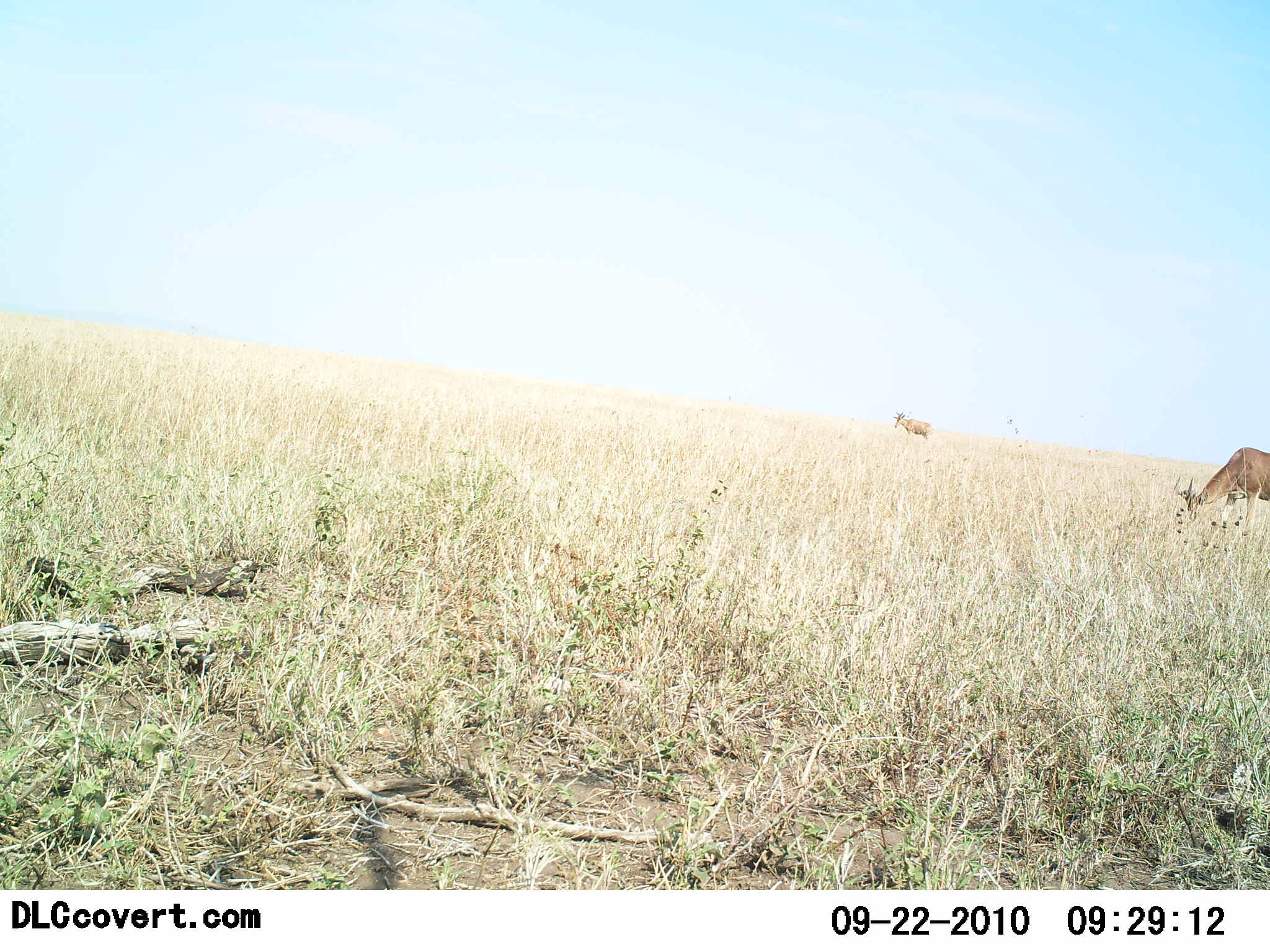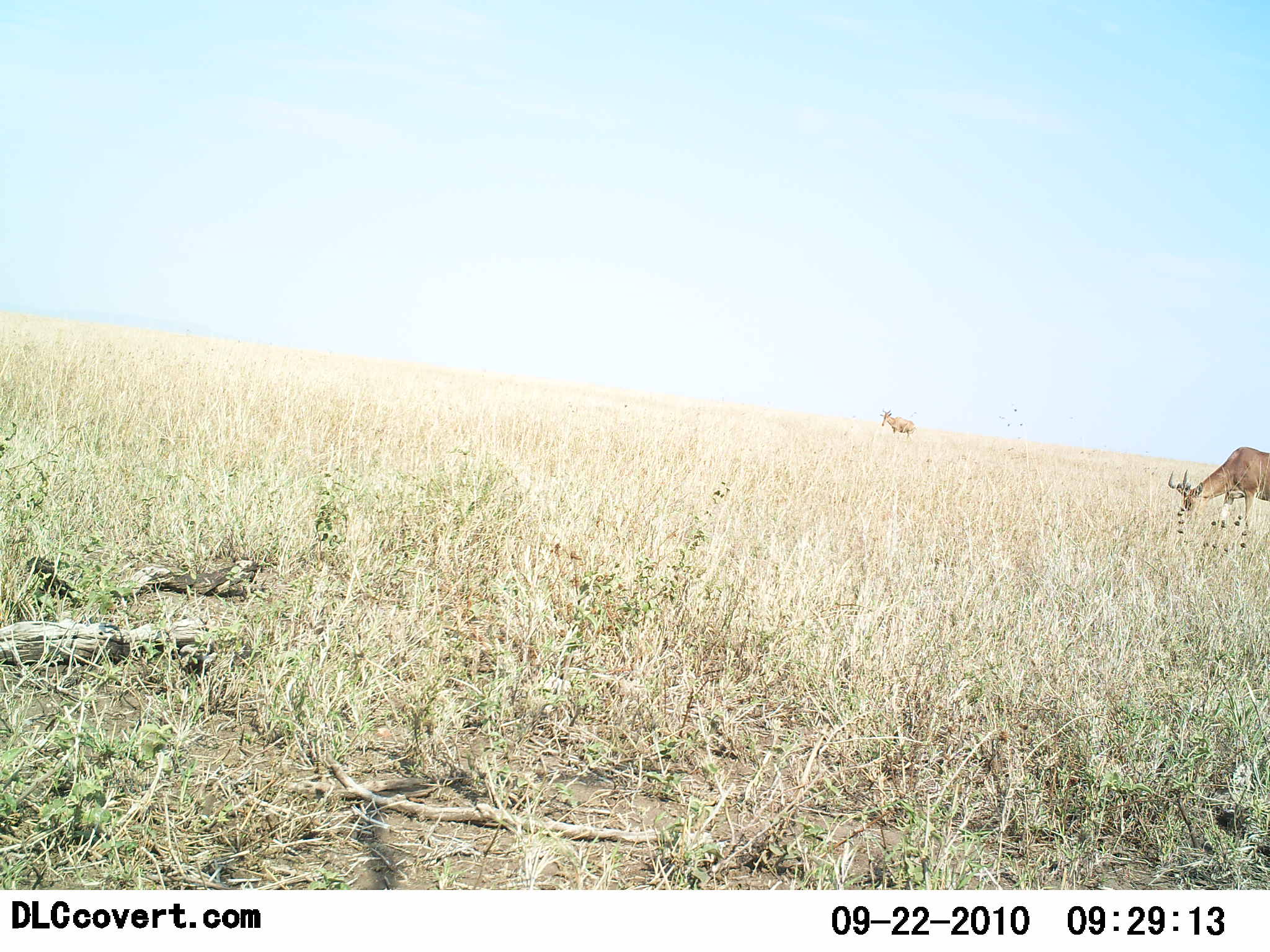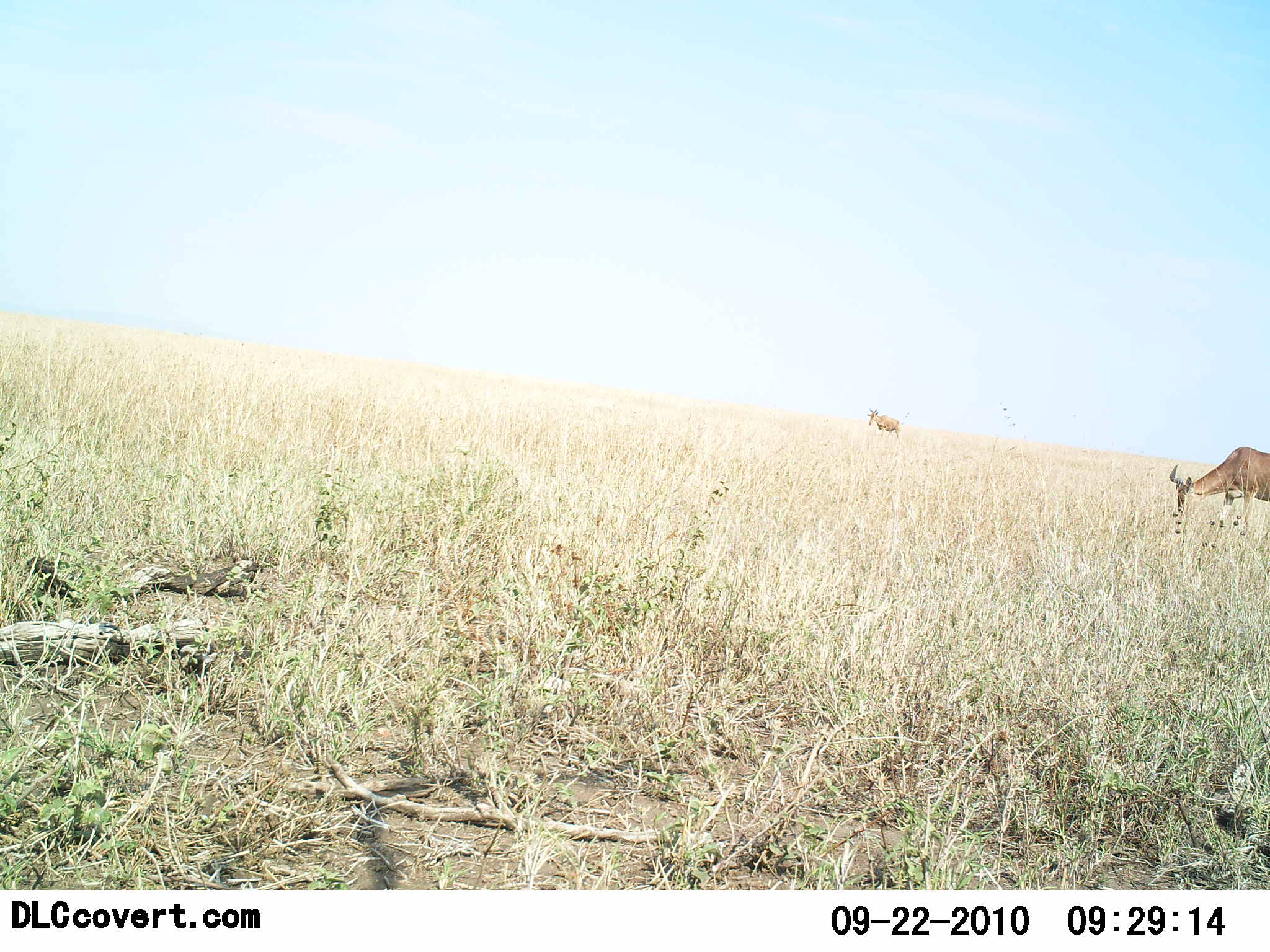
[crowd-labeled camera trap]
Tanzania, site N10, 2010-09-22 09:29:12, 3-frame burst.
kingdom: Animalia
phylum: Chordata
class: Mammalia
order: Artiodactyla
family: Bovidae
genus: Alcelaphus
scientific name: Alcelaphus buselaphus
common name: hartebeest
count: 2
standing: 25%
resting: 0%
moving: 33%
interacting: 0%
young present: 0%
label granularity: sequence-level